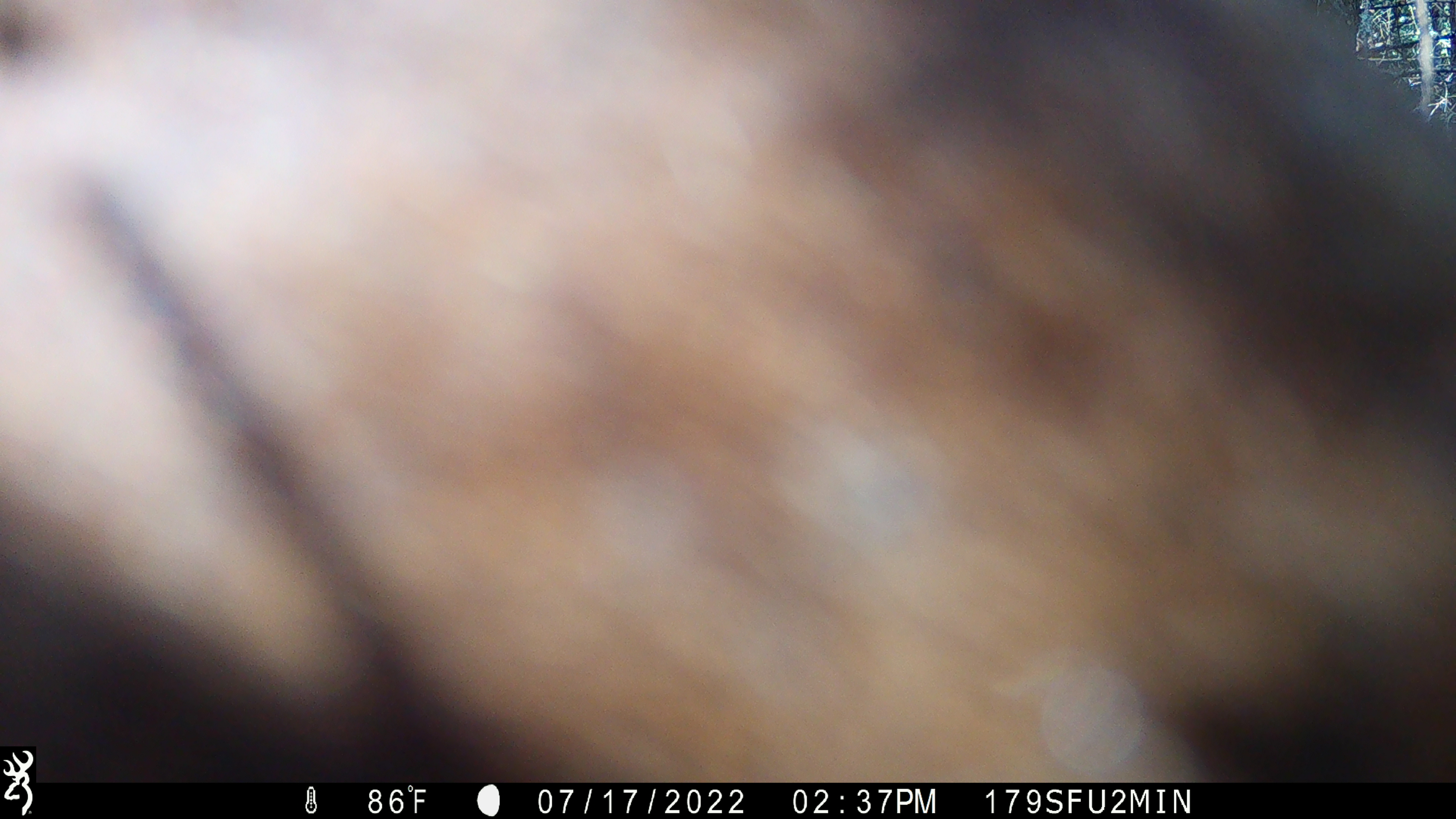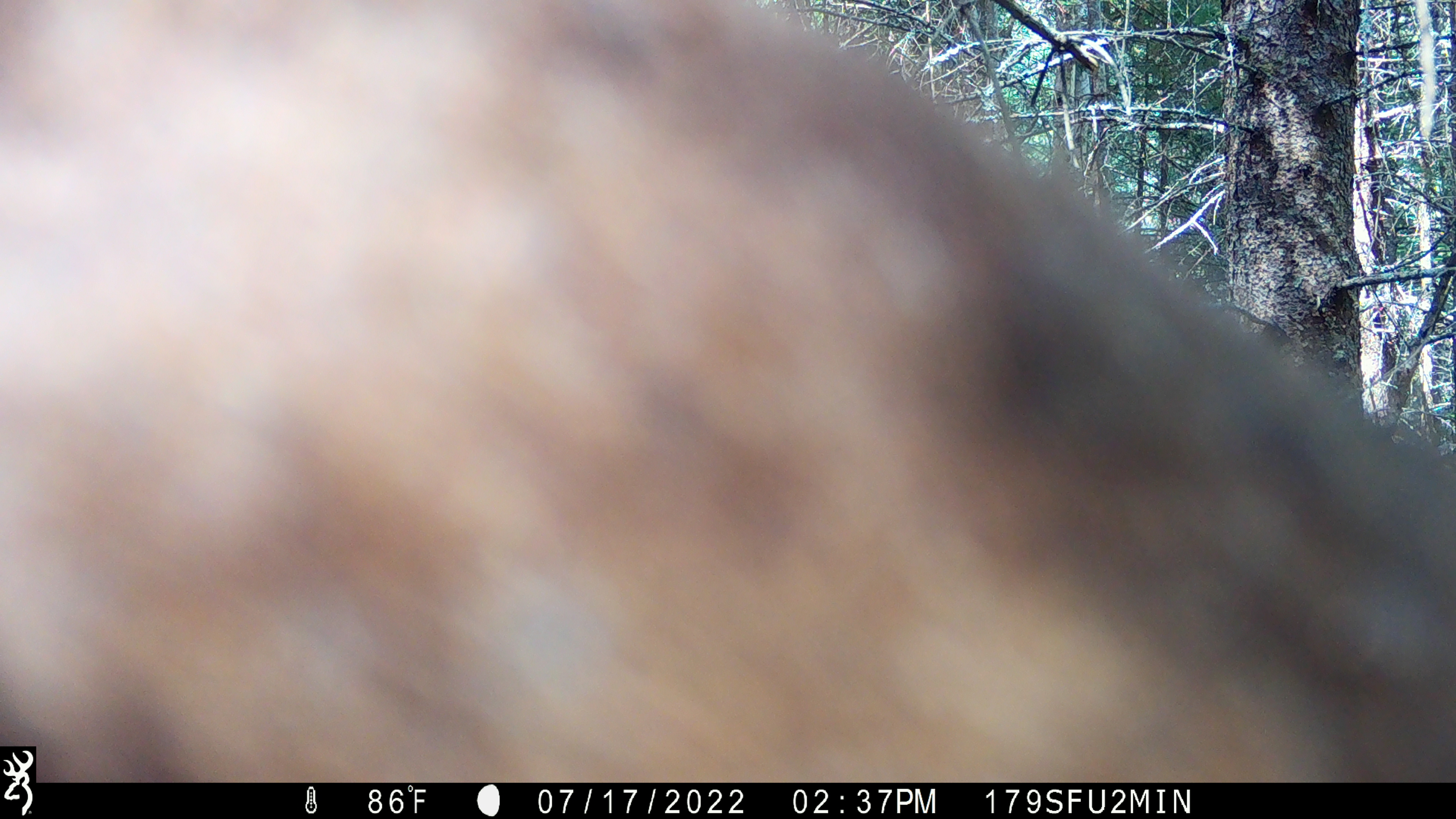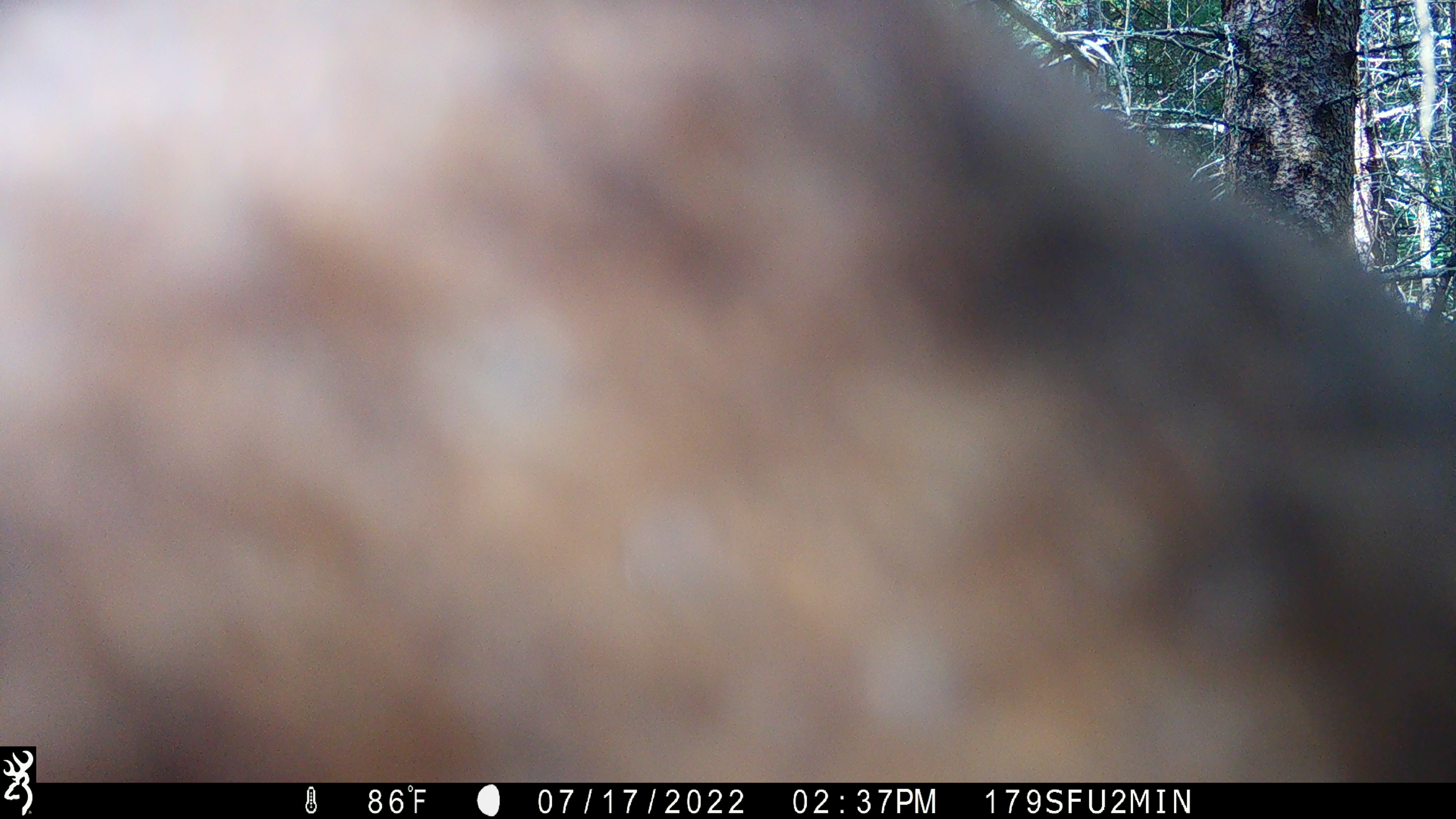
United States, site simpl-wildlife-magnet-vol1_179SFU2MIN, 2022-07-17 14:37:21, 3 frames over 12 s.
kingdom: Animalia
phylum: Chordata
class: Mammalia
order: Artiodactyla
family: Cervidae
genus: Alces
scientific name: Alces alces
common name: moose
Moose (Alces alces).